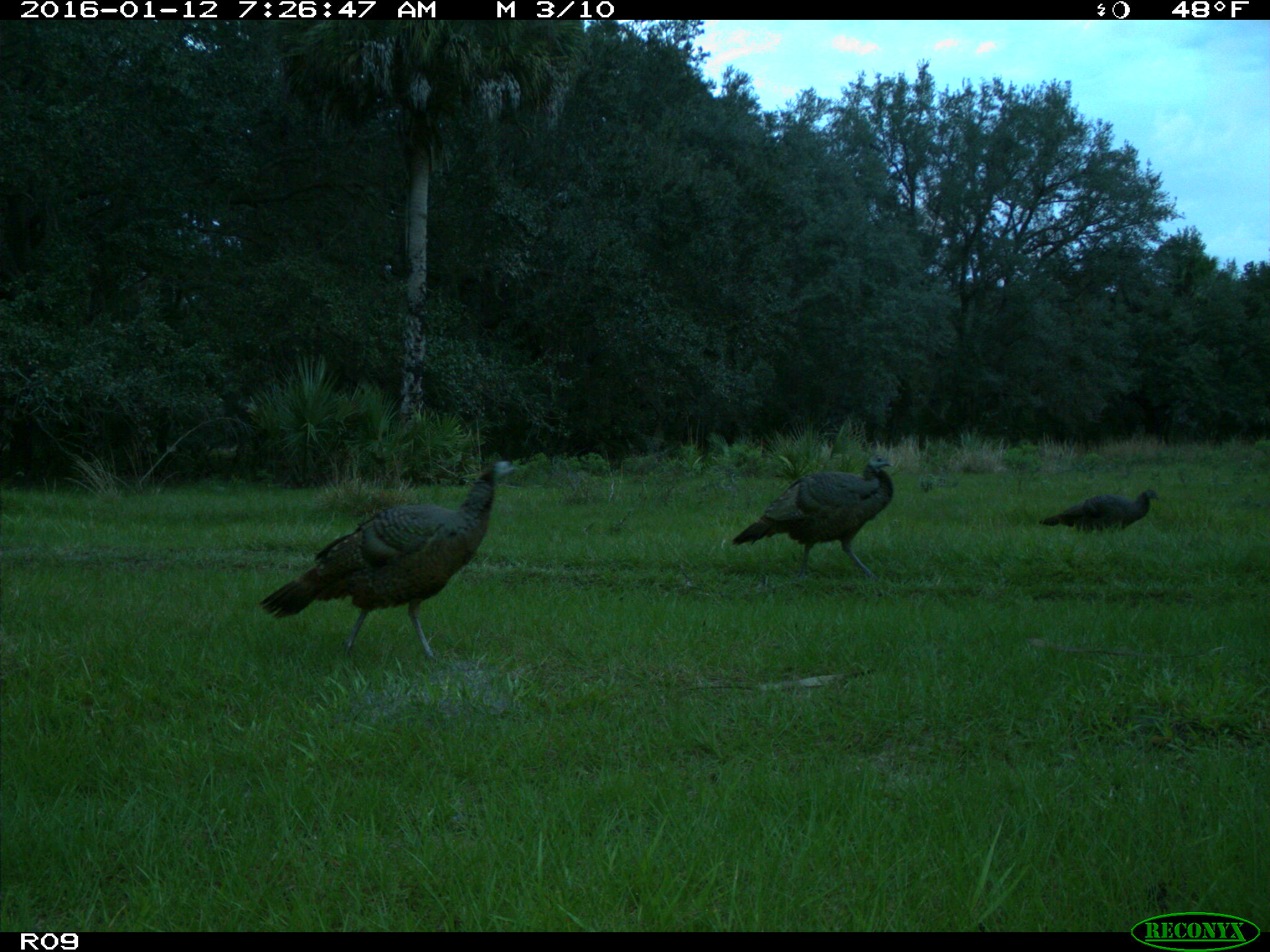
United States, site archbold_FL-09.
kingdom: Animalia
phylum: Chordata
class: Aves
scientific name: Aves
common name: birds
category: unidentified bird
Unidentified bird (birds) (Aves).